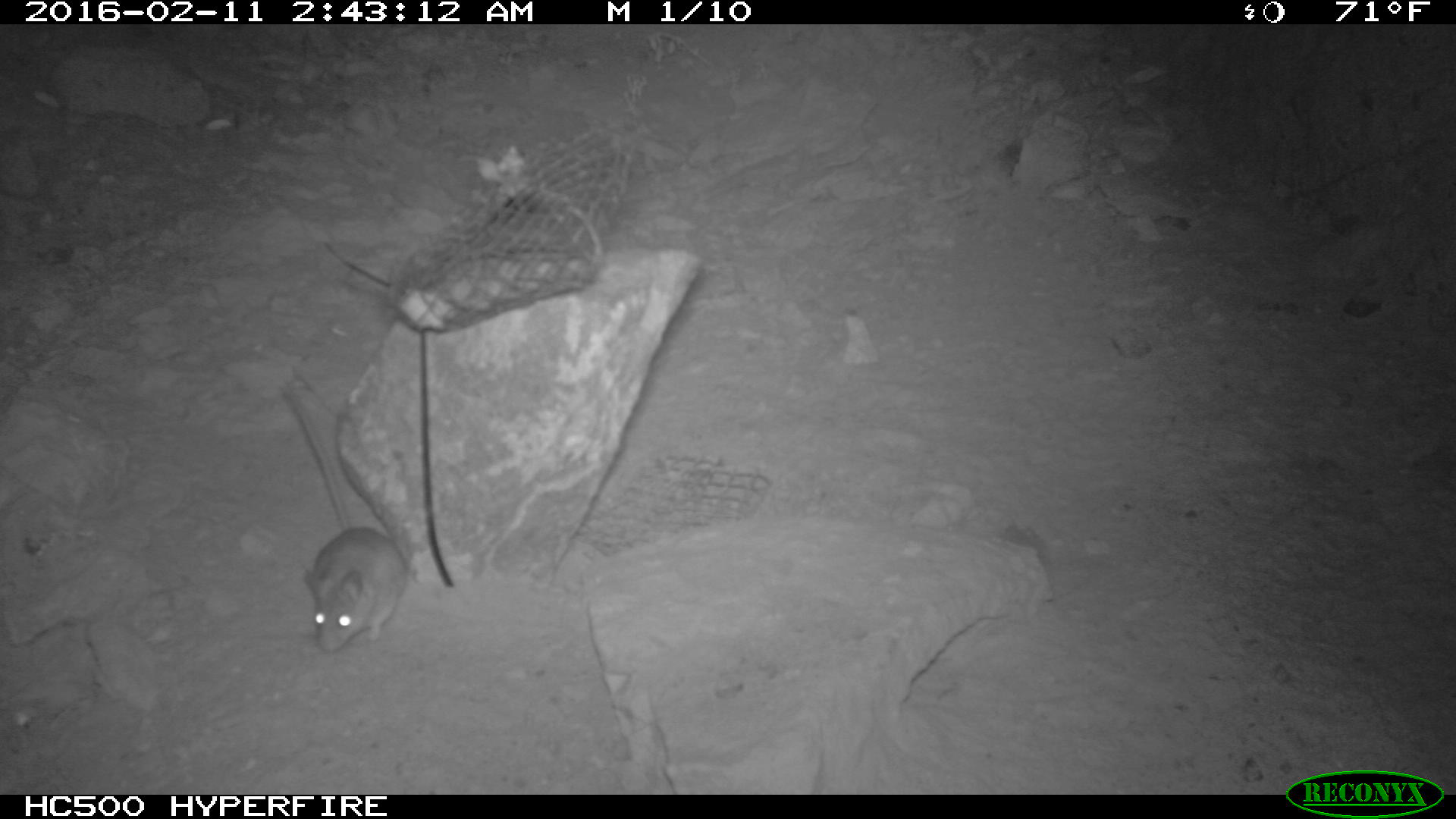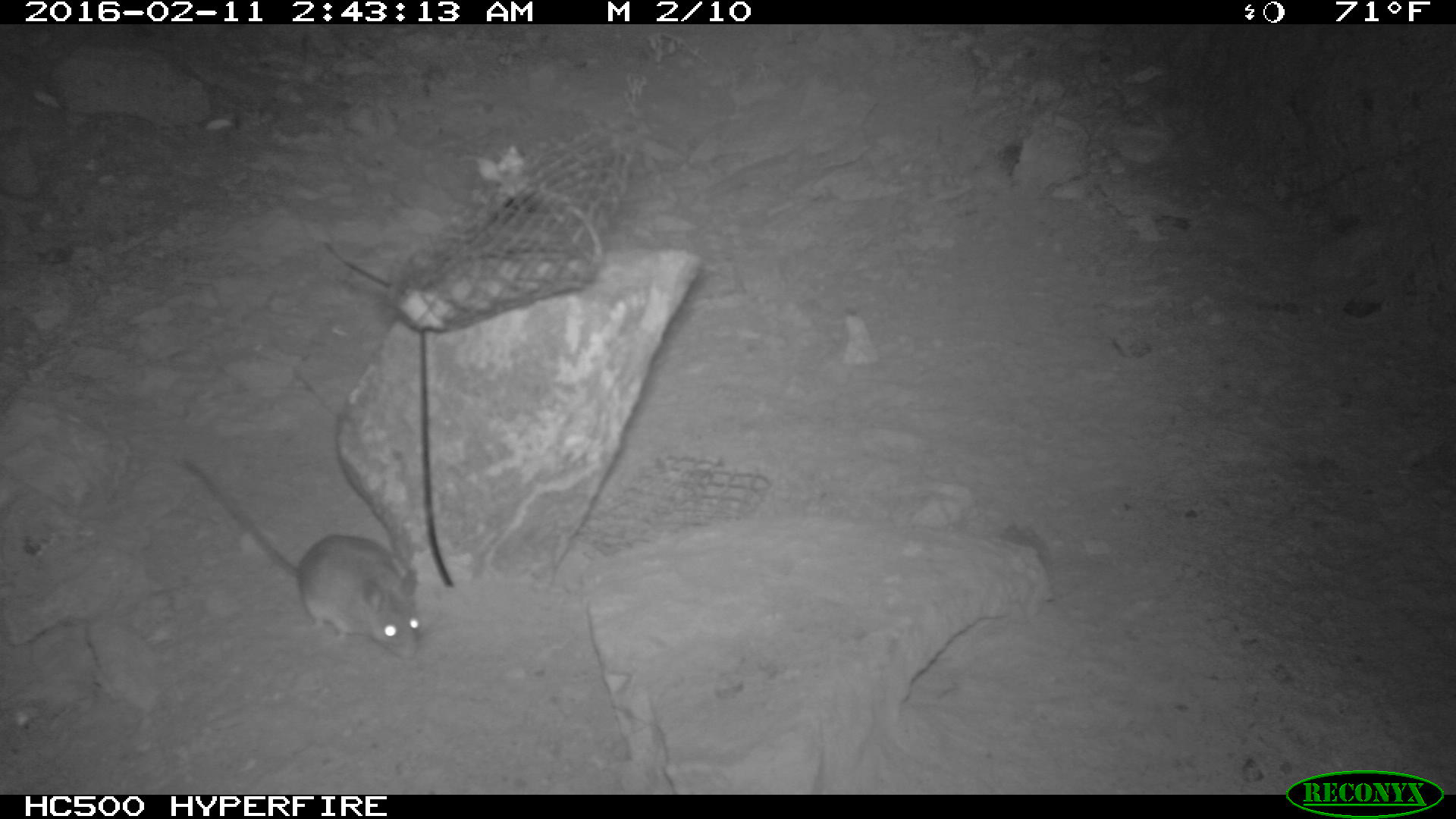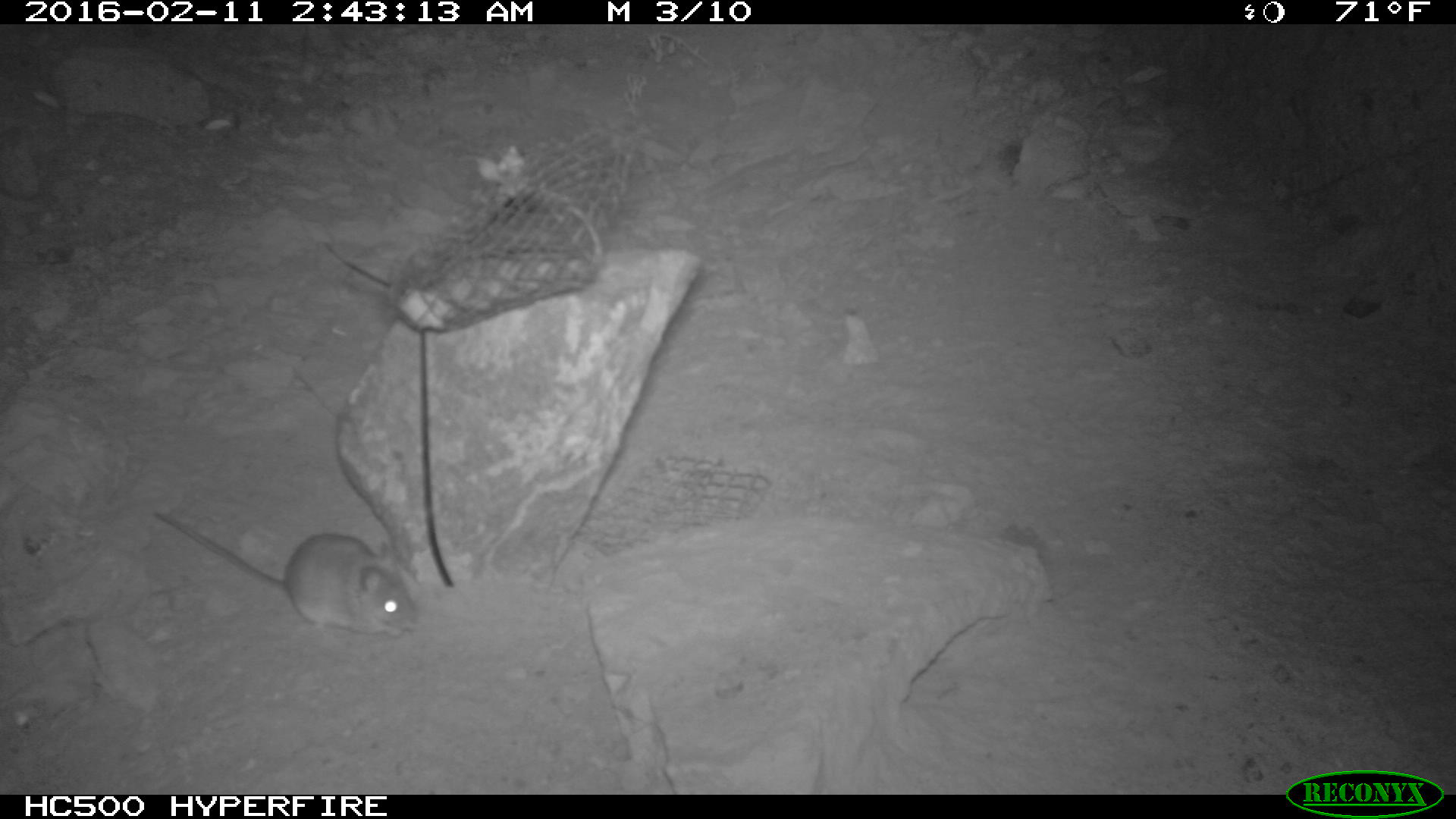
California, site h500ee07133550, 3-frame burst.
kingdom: Animalia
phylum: Chordata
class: Mammalia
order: Rodentia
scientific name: Rodentia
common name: rodent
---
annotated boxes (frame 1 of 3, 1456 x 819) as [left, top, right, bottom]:
rodent: [282, 386, 405, 653]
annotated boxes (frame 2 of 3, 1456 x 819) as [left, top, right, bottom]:
rodent: [186, 460, 420, 658]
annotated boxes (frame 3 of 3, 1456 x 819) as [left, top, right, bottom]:
rodent: [157, 512, 420, 640]